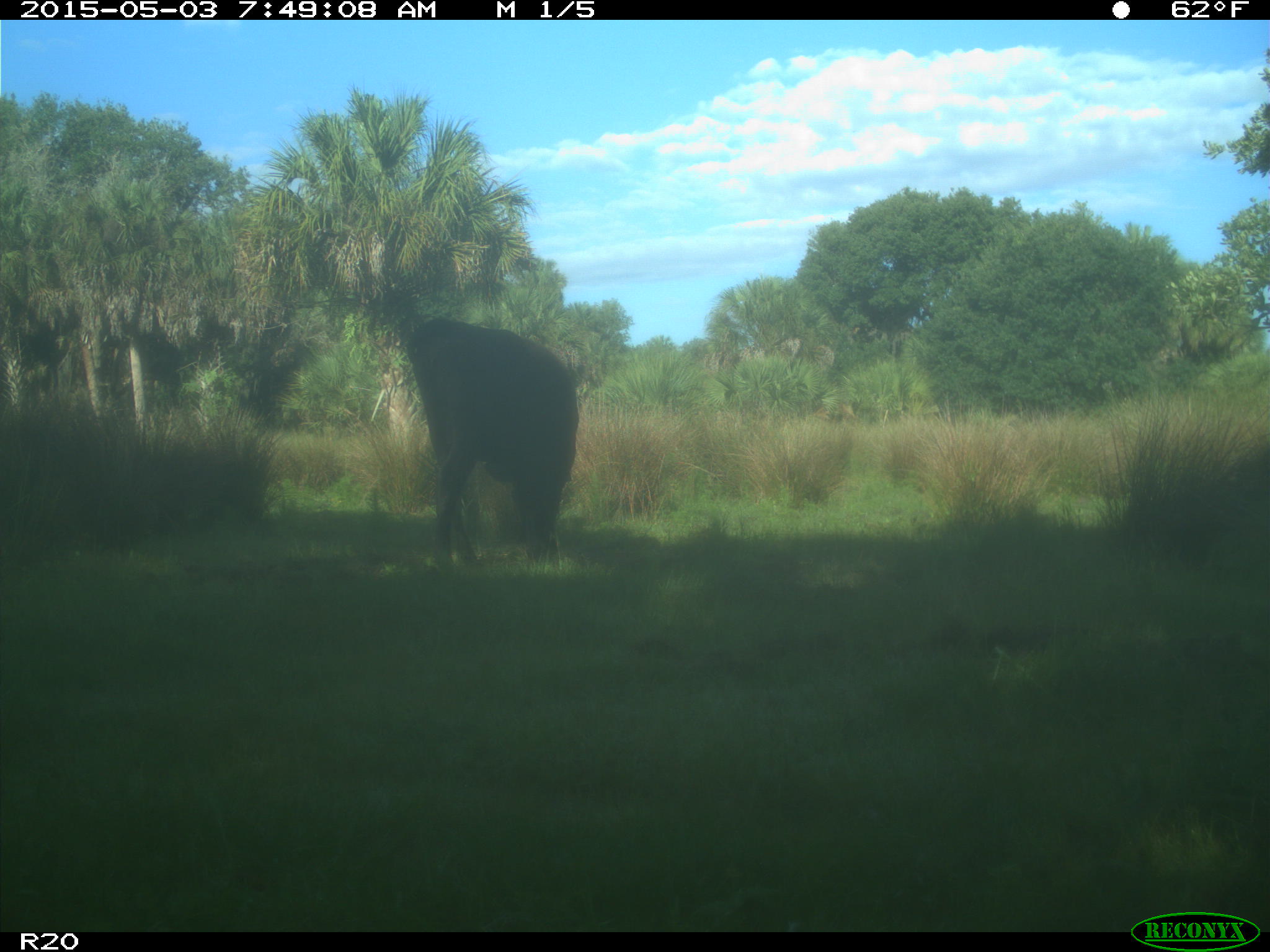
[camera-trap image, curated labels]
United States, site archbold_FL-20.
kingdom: Animalia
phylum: Chordata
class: Mammalia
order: Artiodactyla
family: Bovidae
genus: Bos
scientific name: Bos taurus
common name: domestic cow